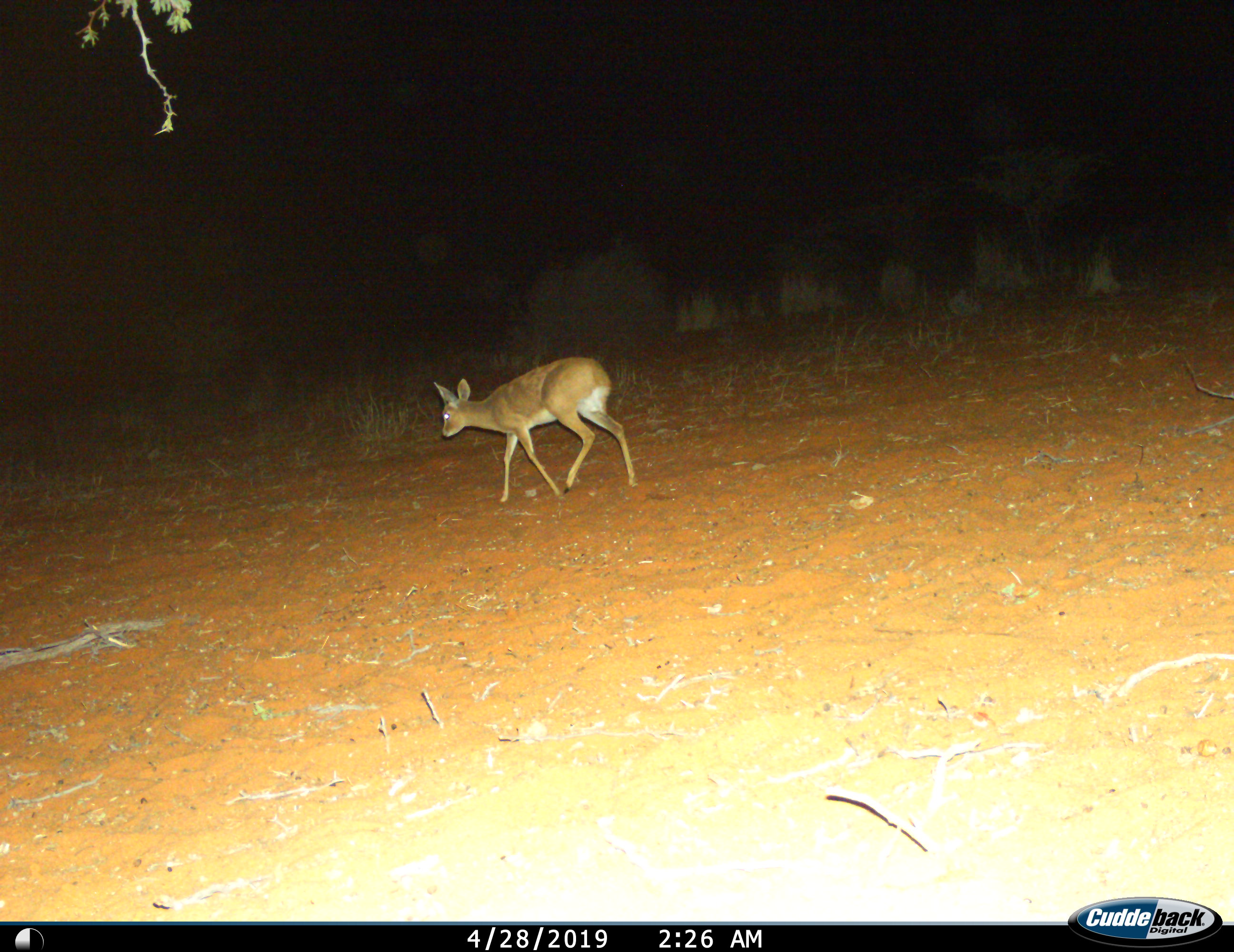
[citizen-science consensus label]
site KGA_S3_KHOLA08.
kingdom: Animalia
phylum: Chordata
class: Mammalia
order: Artiodactyla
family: Bovidae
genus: Raphicerus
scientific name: Raphicerus campestris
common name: steenbok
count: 1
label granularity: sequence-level